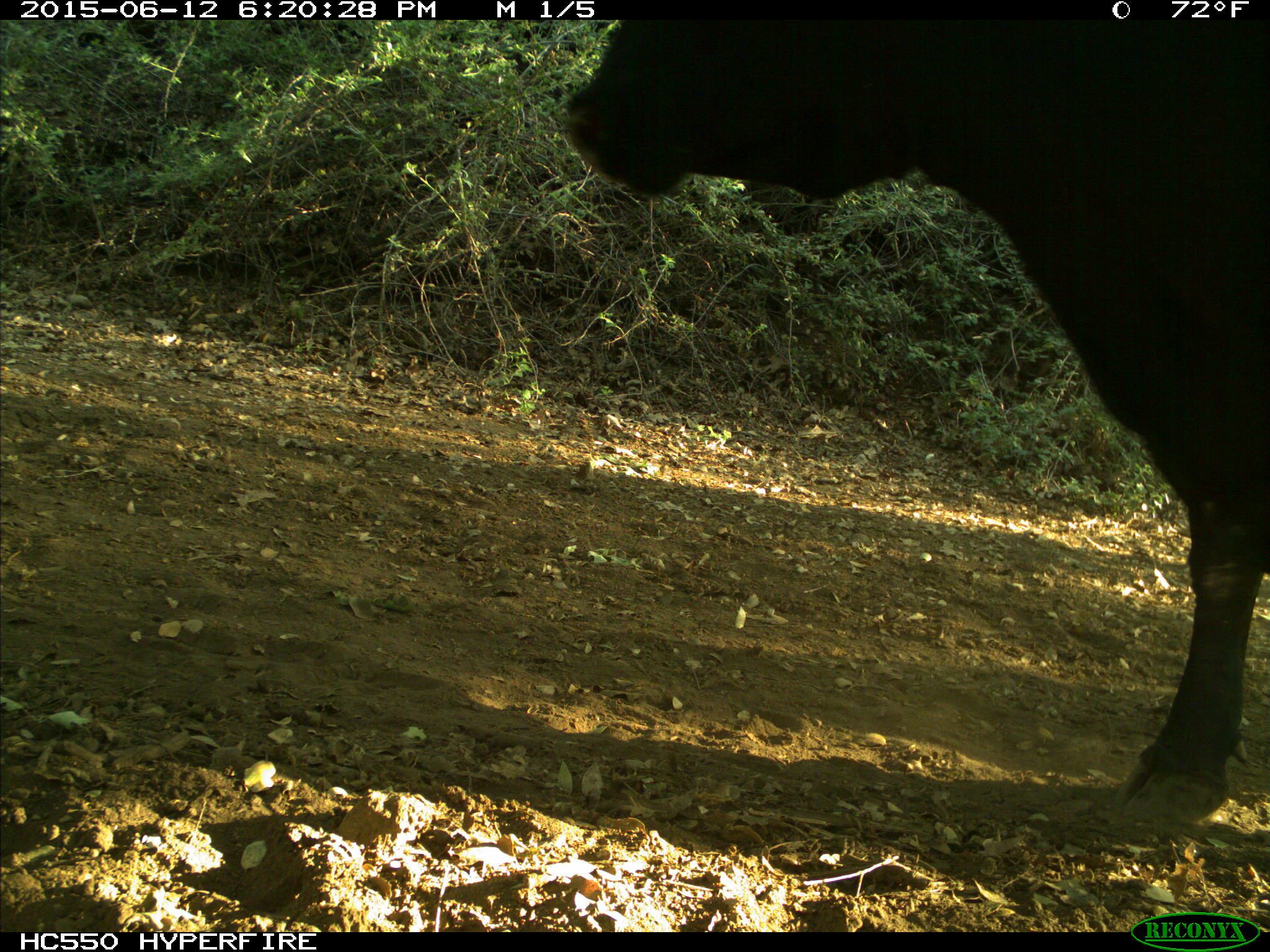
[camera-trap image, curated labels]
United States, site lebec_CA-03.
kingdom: Animalia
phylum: Chordata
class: Mammalia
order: Artiodactyla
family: Bovidae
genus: Bos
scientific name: Bos taurus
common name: domestic cow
Bos taurus (domestic cow).